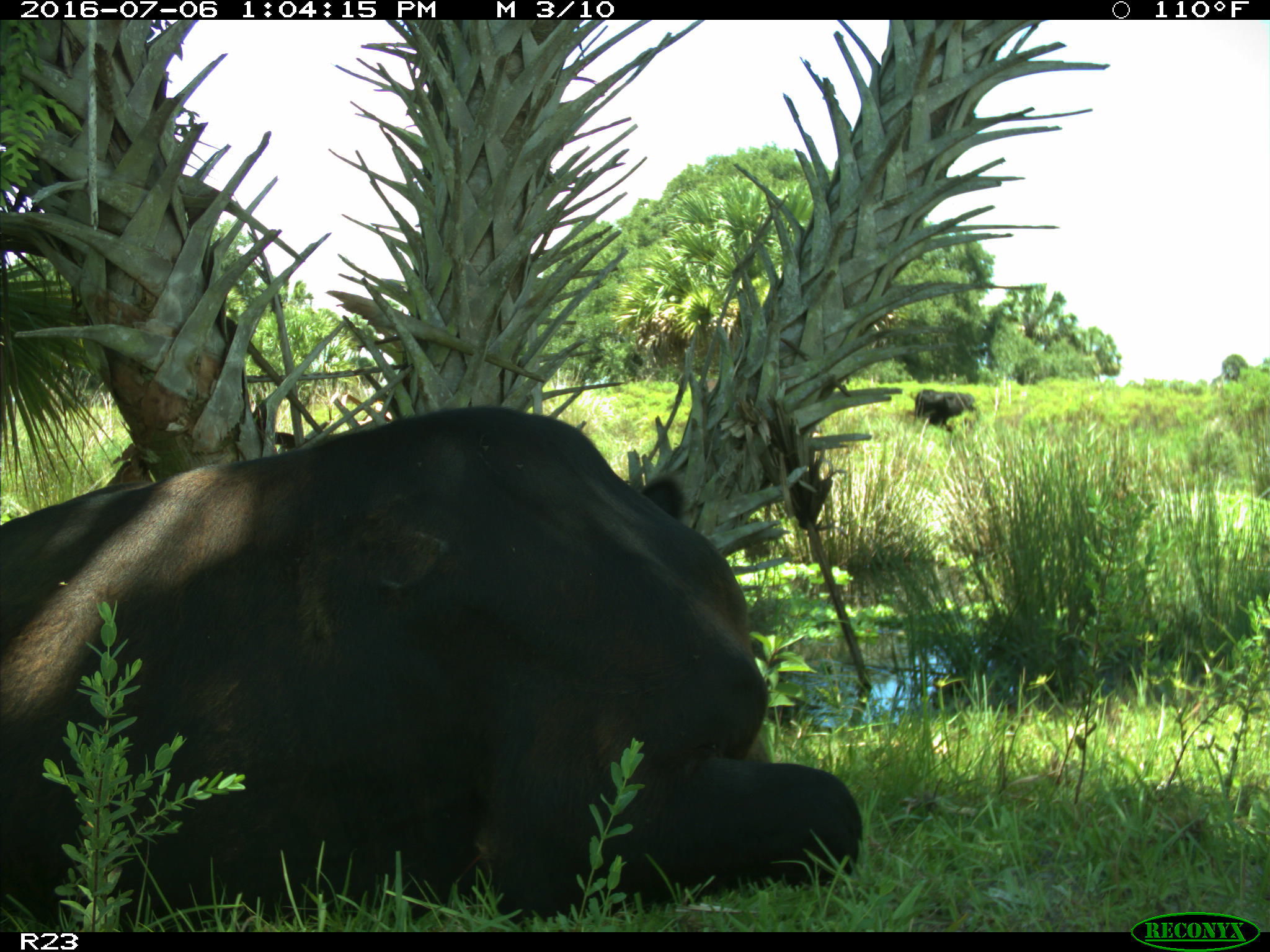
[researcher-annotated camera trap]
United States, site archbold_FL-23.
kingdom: Animalia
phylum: Chordata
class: Mammalia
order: Artiodactyla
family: Bovidae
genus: Bos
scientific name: Bos taurus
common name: domestic cow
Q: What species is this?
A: Bos taurus (domestic cow).